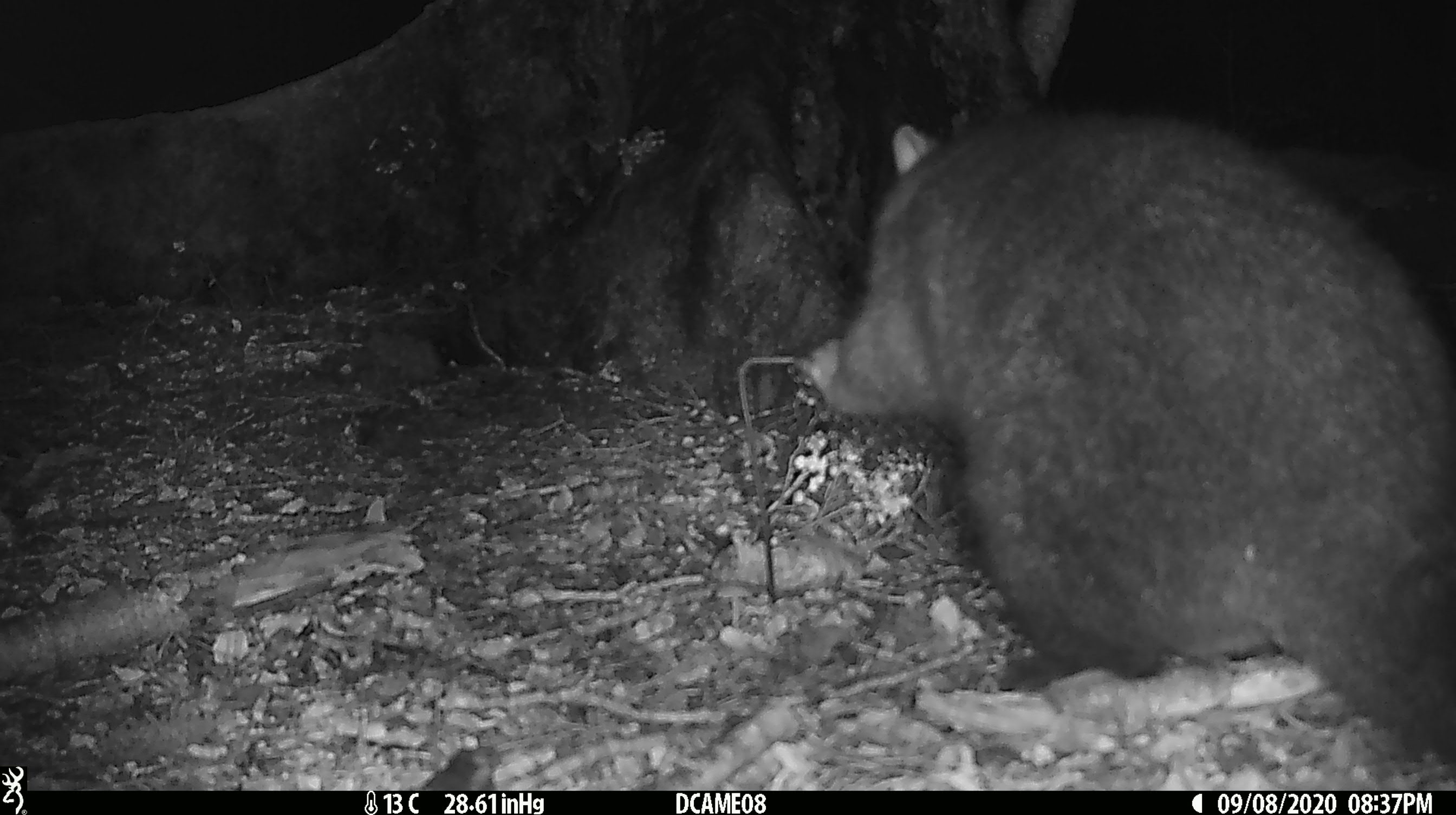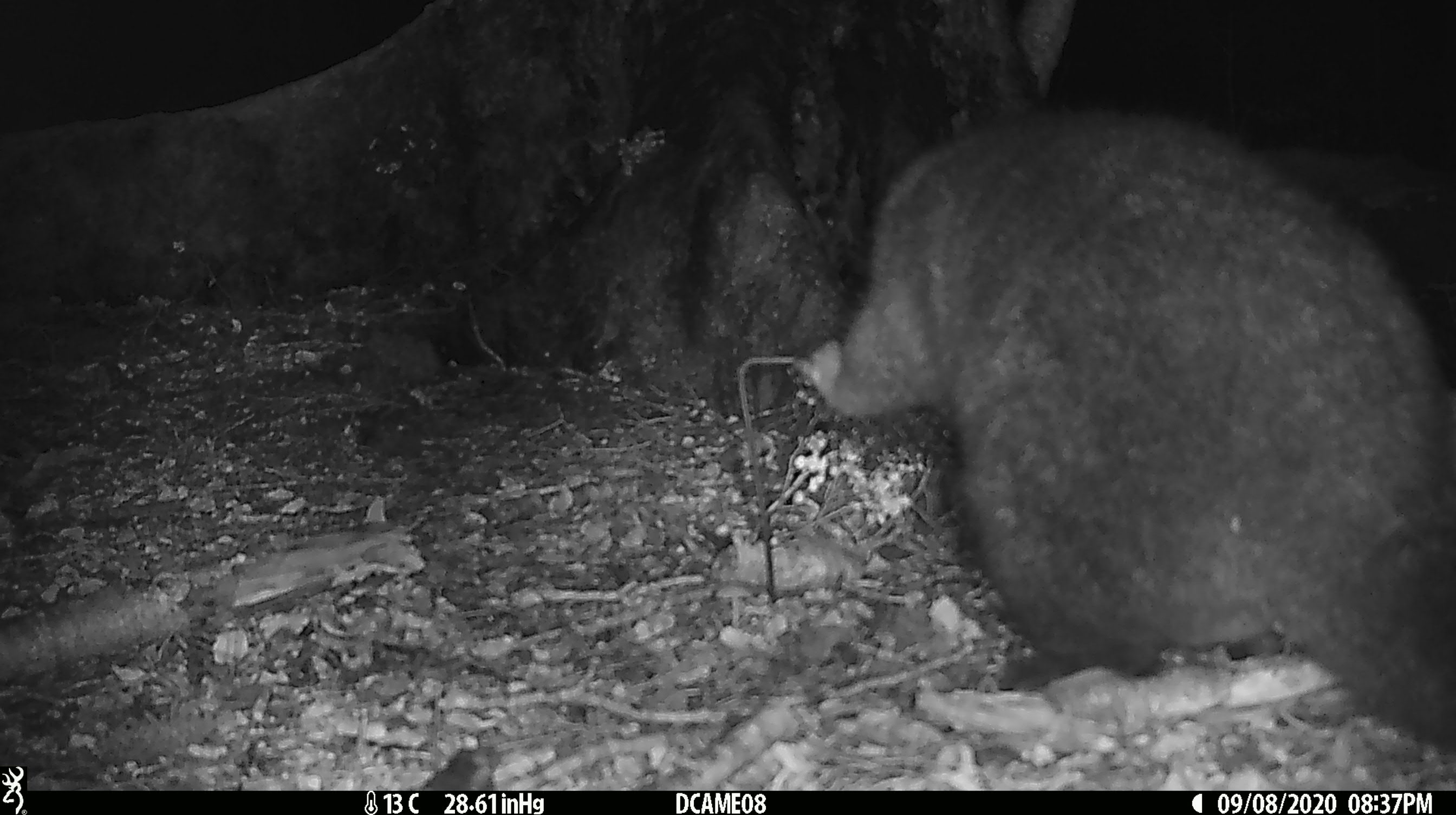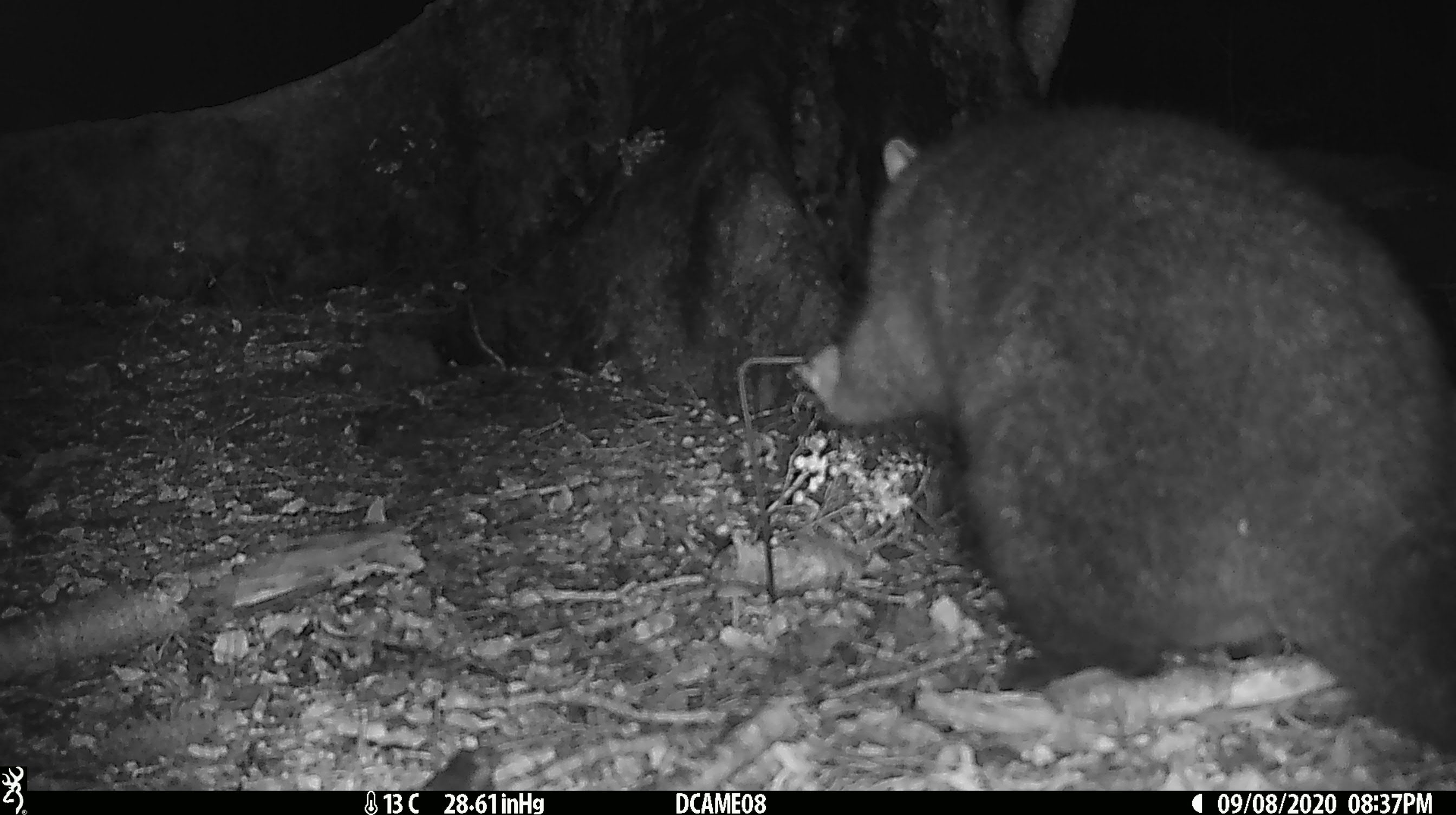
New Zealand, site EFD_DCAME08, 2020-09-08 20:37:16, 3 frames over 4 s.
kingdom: Animalia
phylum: Chordata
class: Mammalia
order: Diprotodontia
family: Phalangeridae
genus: Trichosurus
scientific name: Trichosurus vulpecula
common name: common brushtail possum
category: possum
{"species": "possum (common brushtail possum) (Trichosurus vulpecula)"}